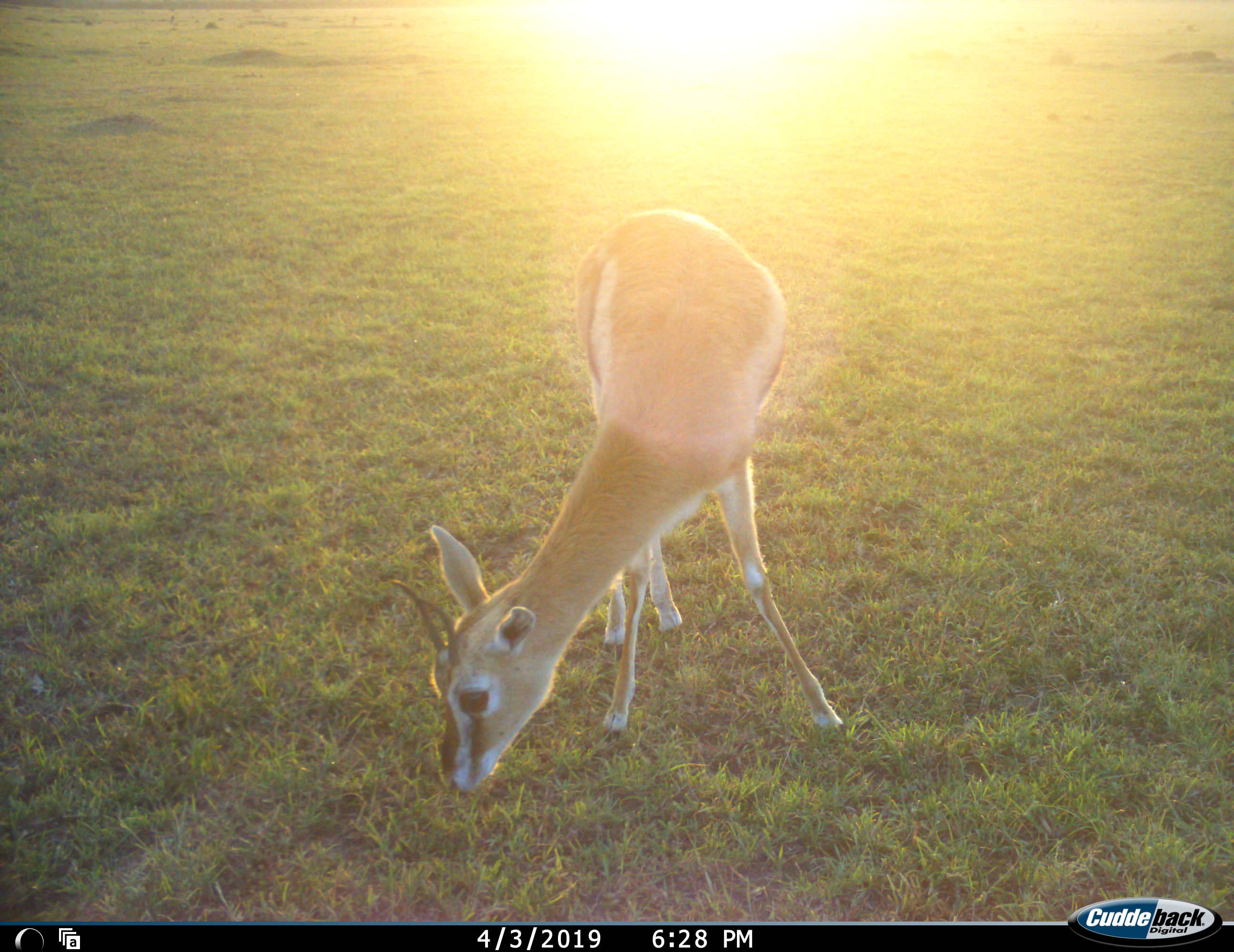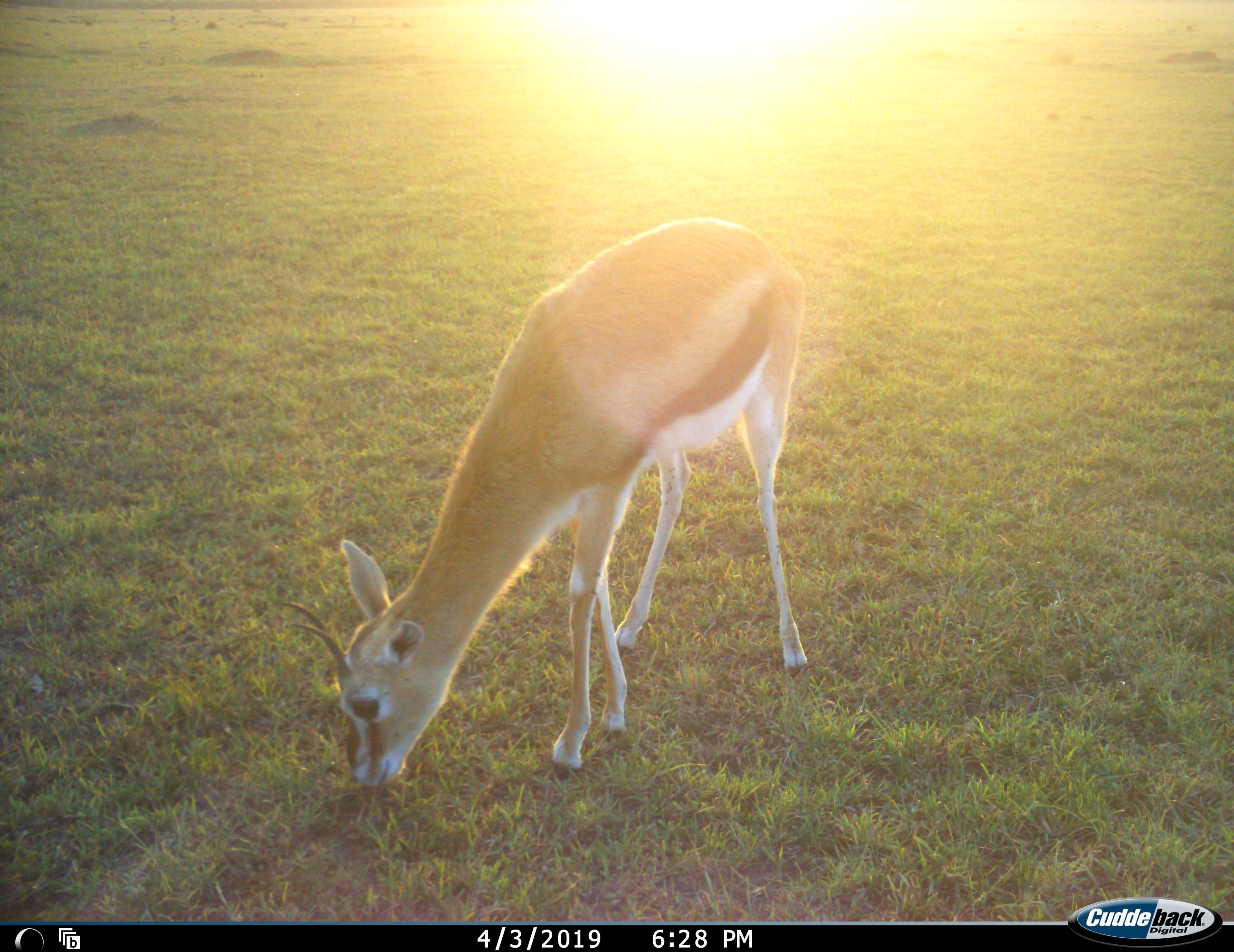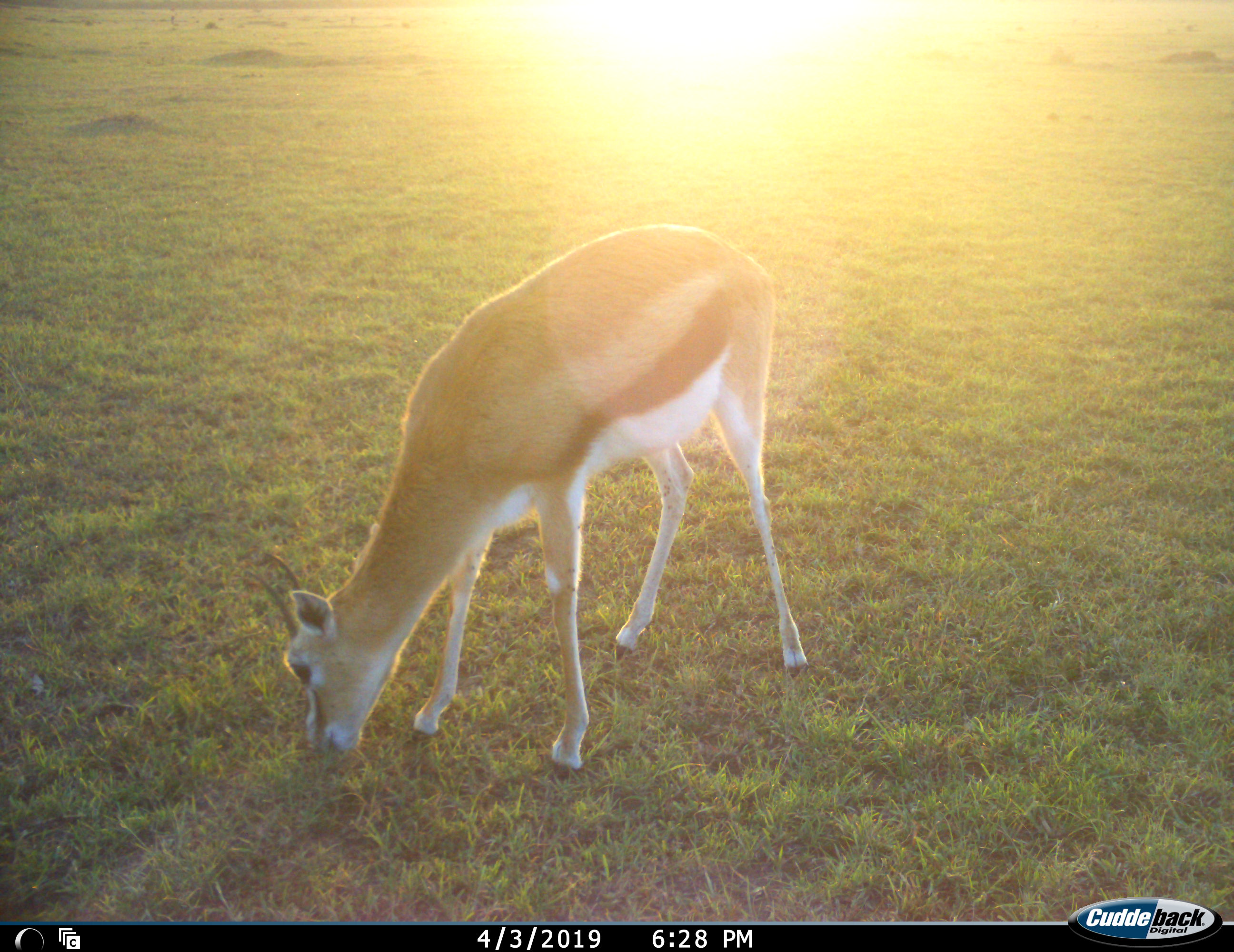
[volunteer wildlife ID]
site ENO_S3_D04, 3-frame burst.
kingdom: Animalia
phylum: Chordata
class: Mammalia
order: Artiodactyla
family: Bovidae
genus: Eudorcas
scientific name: Eudorcas thomsonii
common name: thomson's gazelle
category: gazellethomsons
Gazellethomsons (thomson's gazelle) (Eudorcas thomsonii), count 1. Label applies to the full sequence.